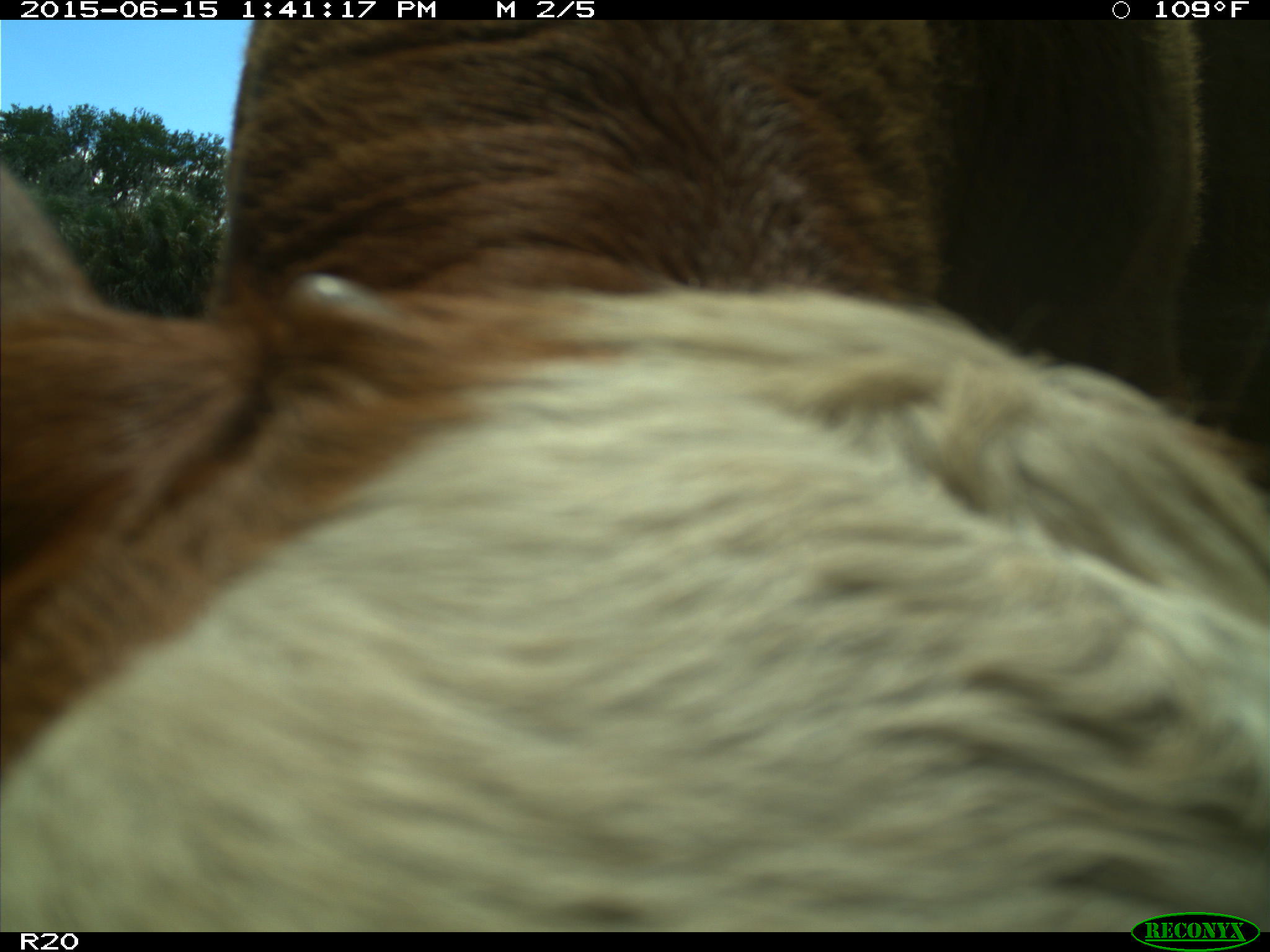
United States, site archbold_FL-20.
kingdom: Animalia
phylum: Chordata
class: Mammalia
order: Artiodactyla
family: Bovidae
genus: Bos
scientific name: Bos taurus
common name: domestic cow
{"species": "Bos taurus (domestic cow)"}